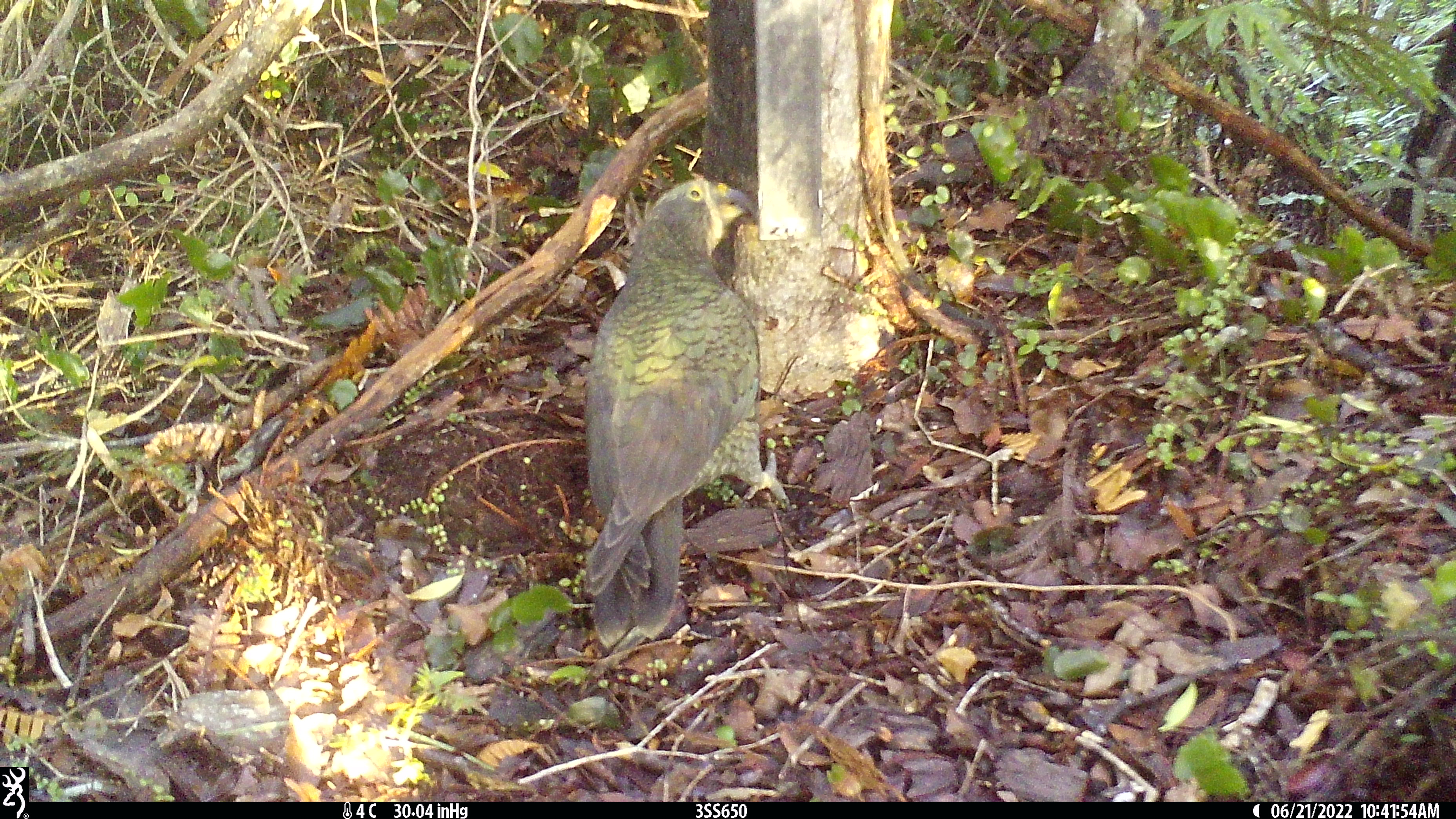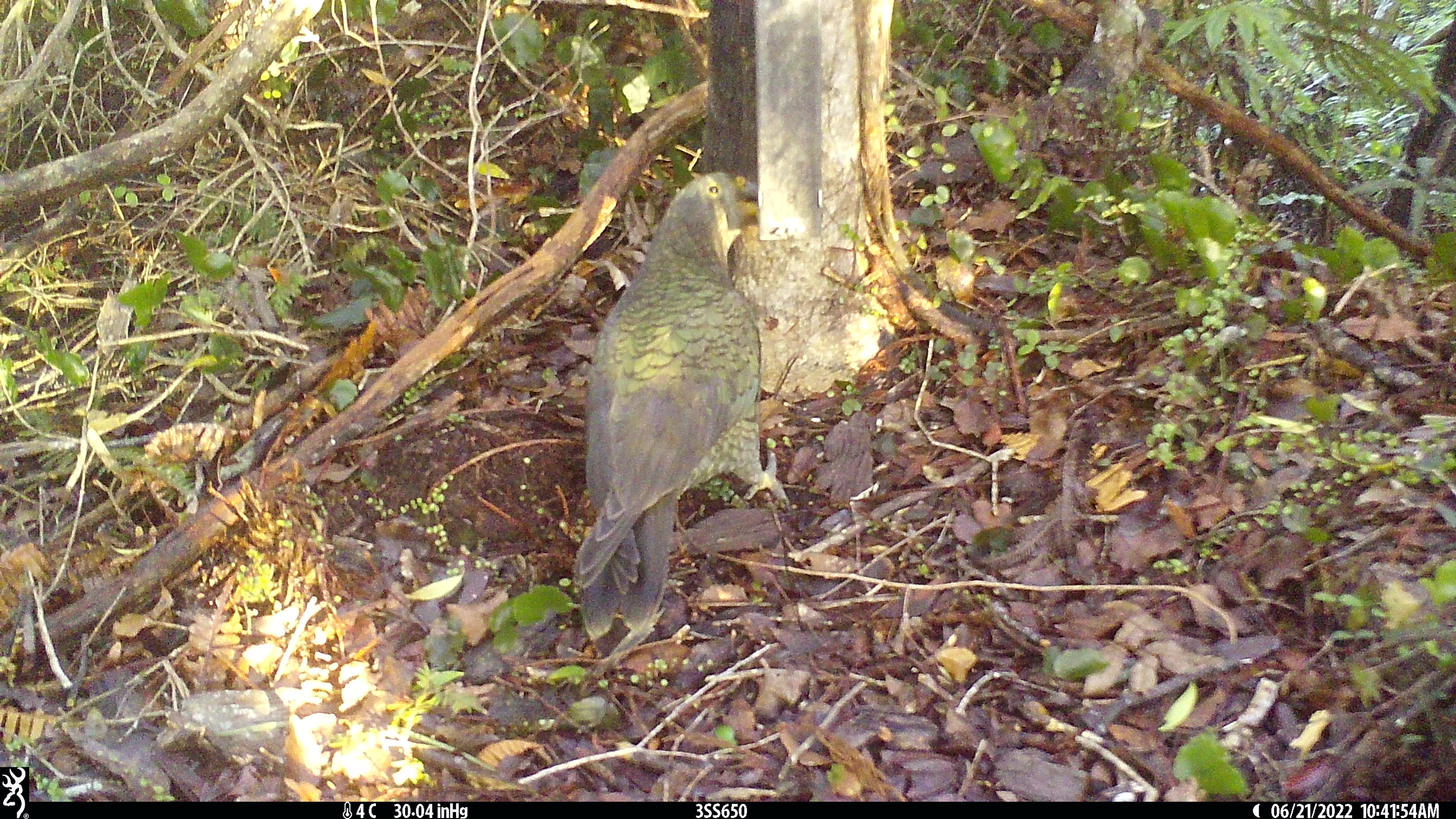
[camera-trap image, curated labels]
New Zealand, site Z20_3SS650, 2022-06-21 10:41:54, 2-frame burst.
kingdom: Animalia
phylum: Chordata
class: Aves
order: Psittaciformes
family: Strigopidae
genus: Nestor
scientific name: Nestor notabilis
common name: kea